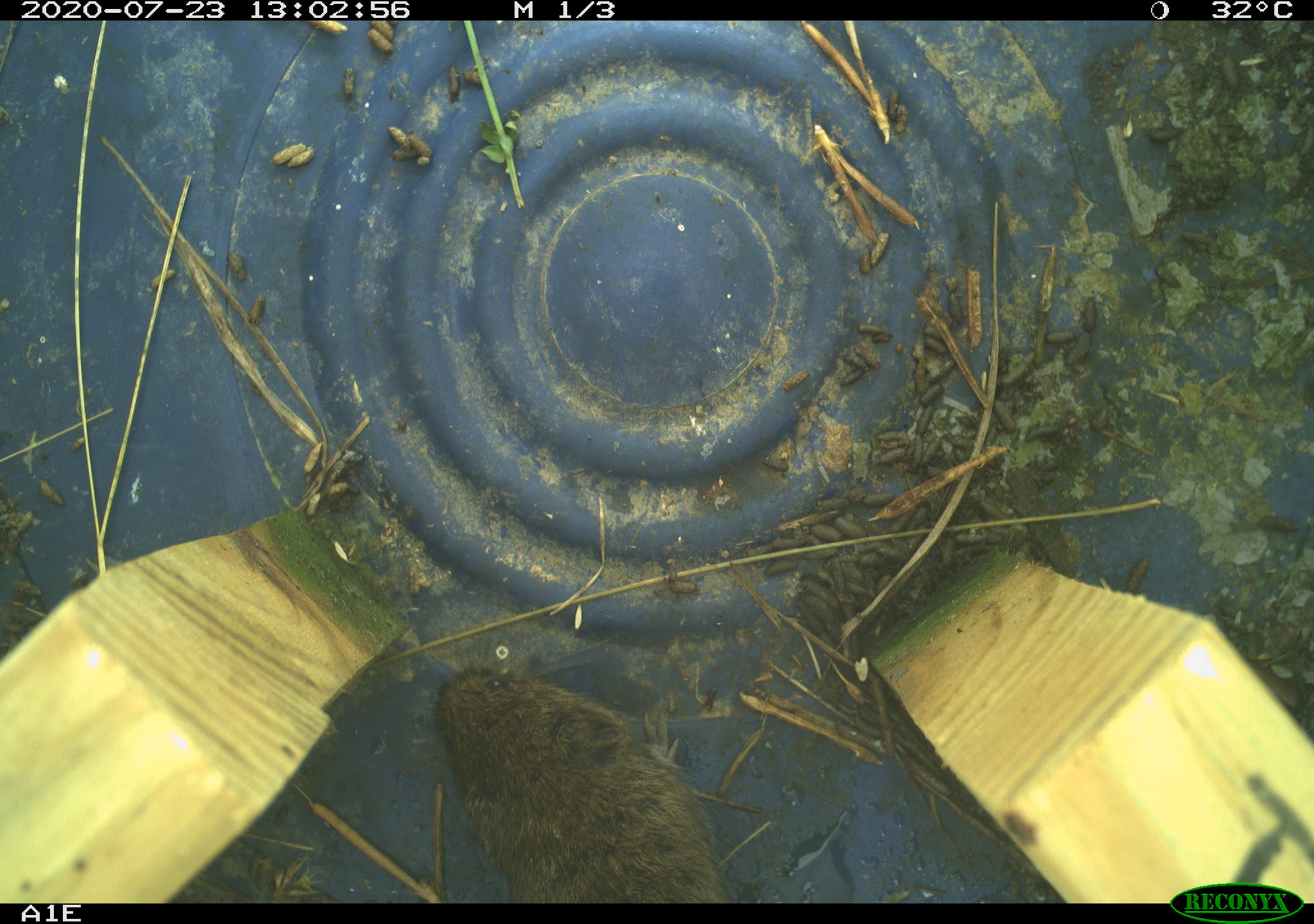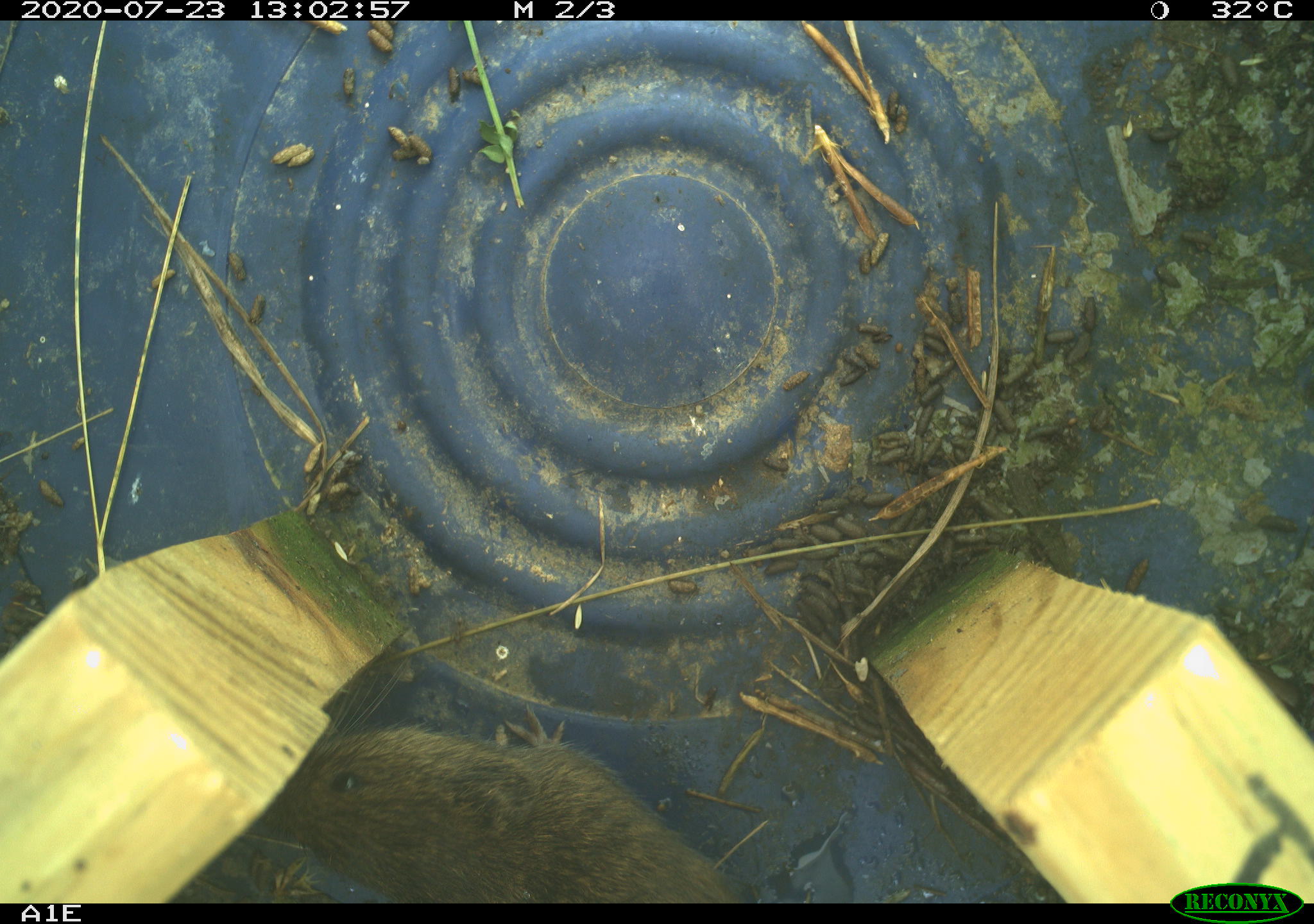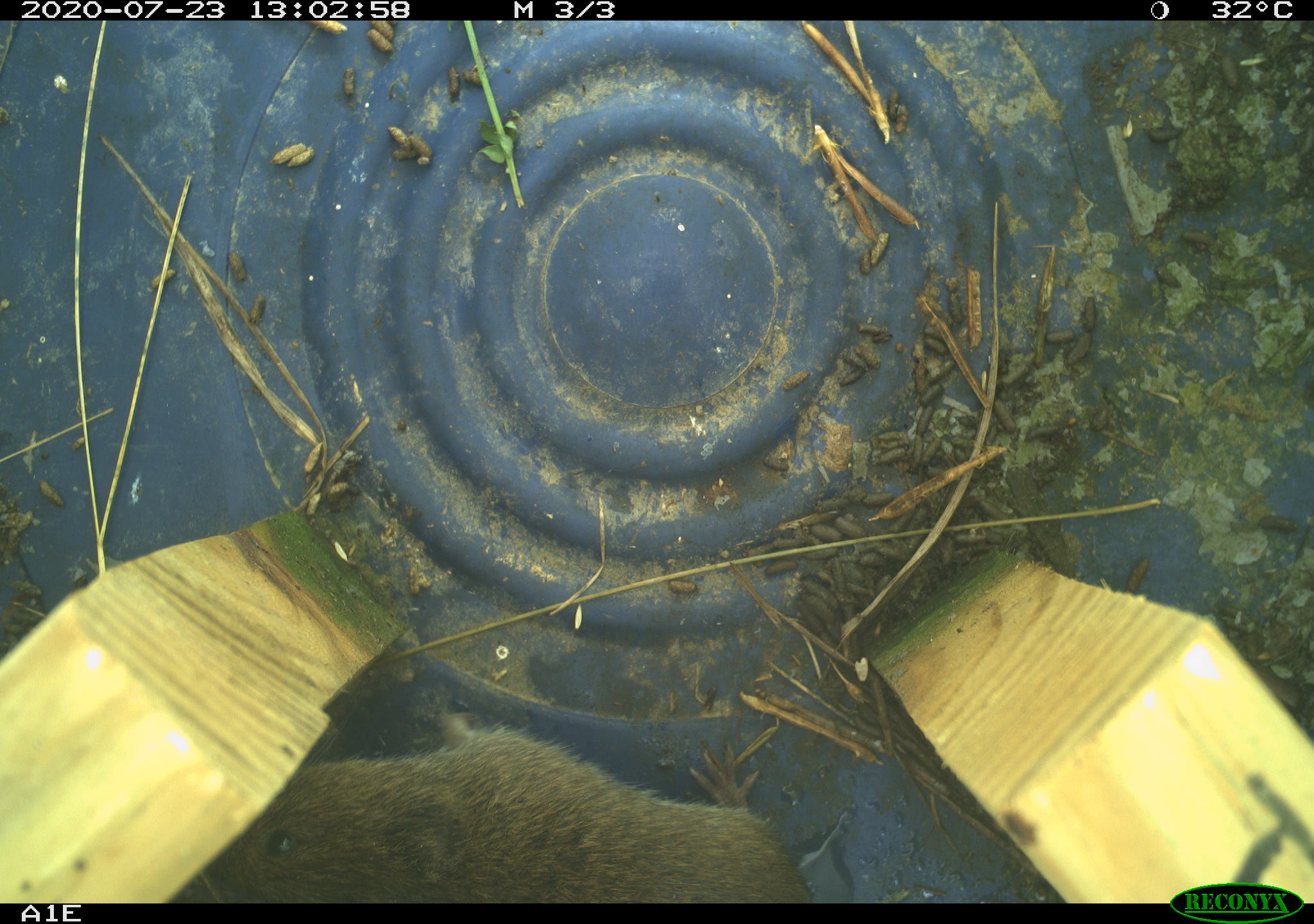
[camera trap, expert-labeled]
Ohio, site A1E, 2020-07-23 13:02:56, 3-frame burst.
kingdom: Animalia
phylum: Chordata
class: Mammalia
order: Rodentia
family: Cricetidae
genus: Microtus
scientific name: Microtus pennsylvanicus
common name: meadow vole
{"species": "meadow vole (Microtus pennsylvanicus)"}